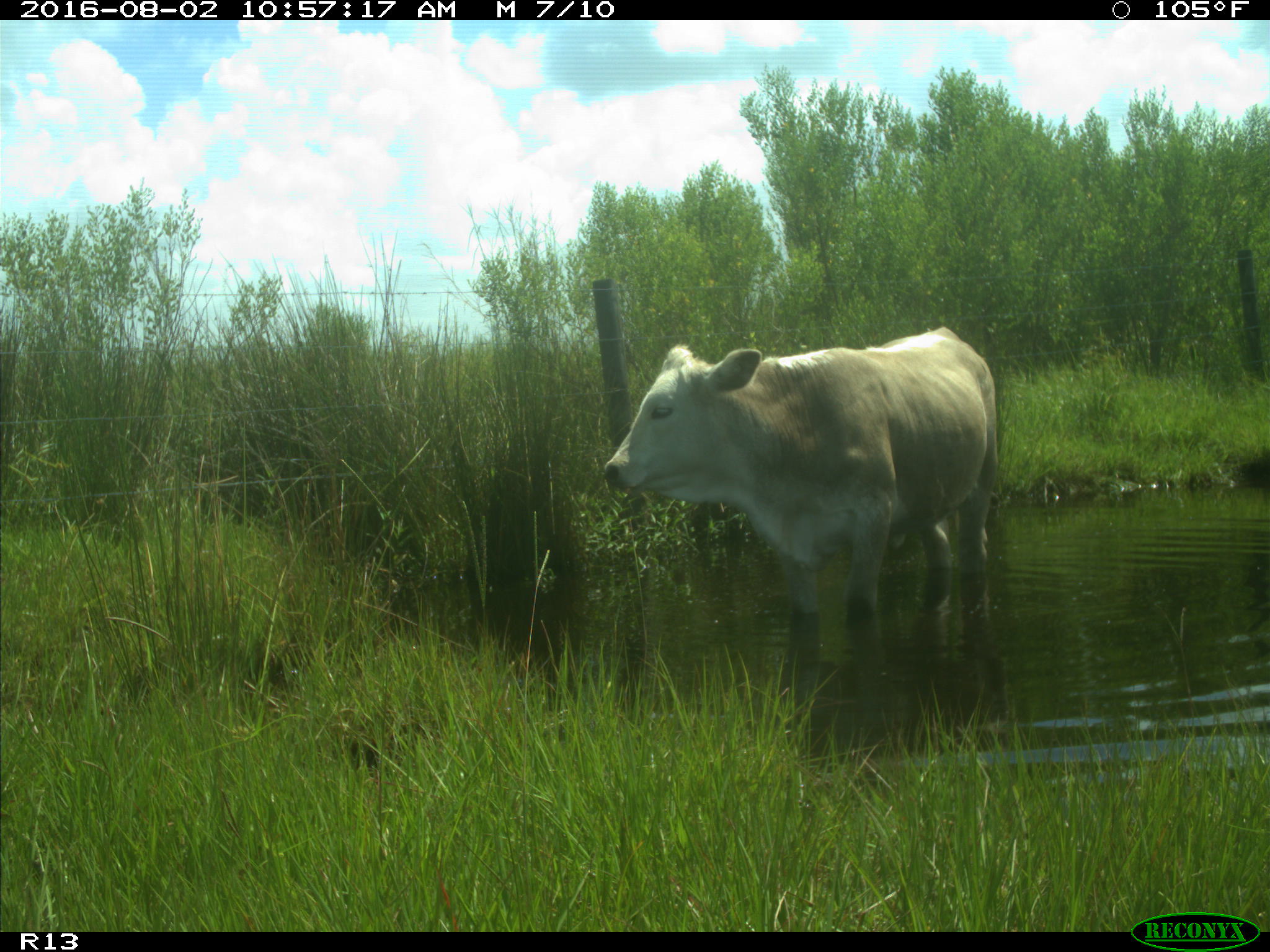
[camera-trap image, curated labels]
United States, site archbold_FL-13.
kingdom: Animalia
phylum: Chordata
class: Mammalia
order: Artiodactyla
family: Bovidae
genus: Bos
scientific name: Bos taurus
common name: domestic cow